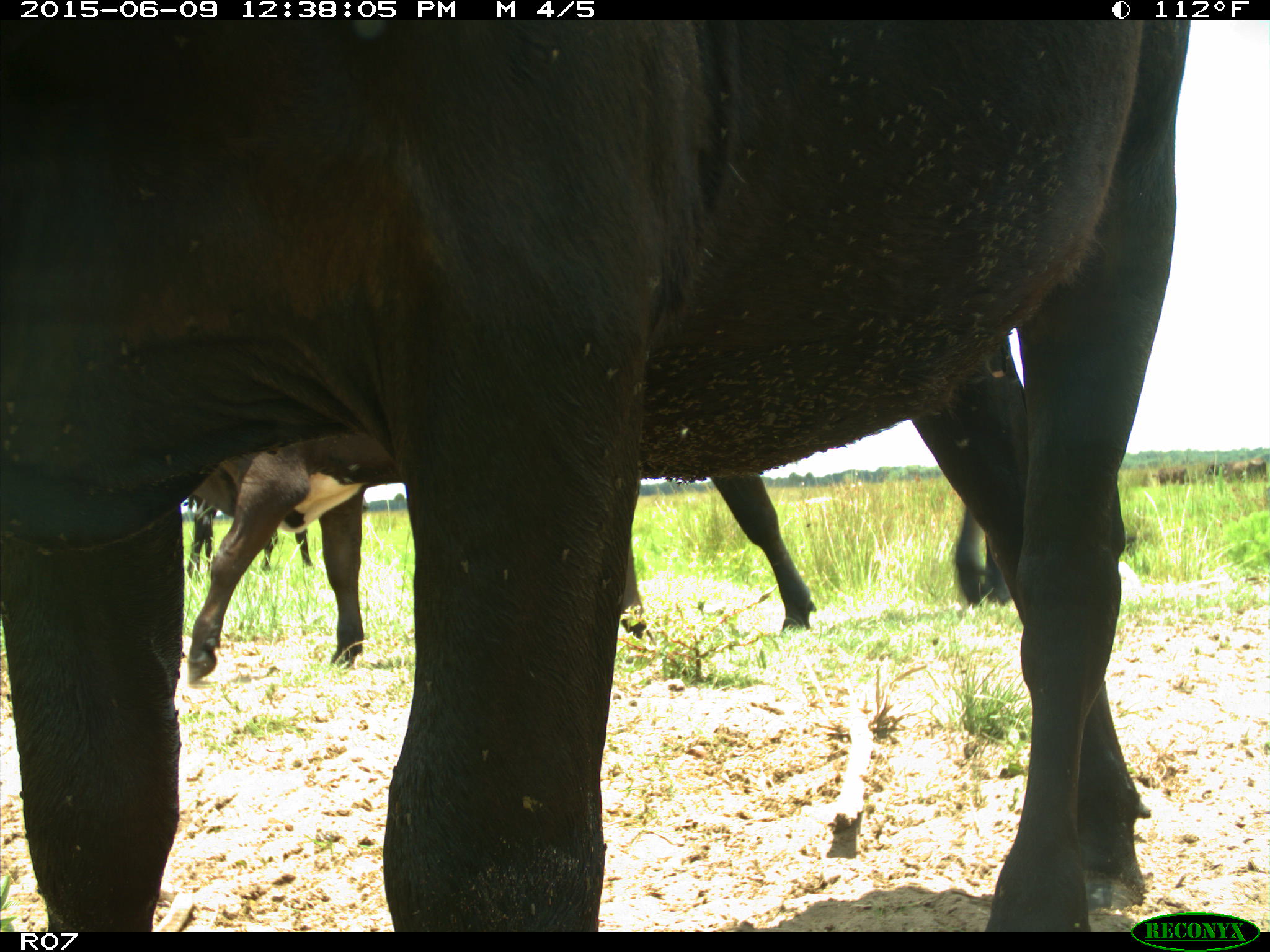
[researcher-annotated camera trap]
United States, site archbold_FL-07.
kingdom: Animalia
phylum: Chordata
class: Mammalia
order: Artiodactyla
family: Bovidae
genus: Bos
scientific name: Bos taurus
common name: domestic cow